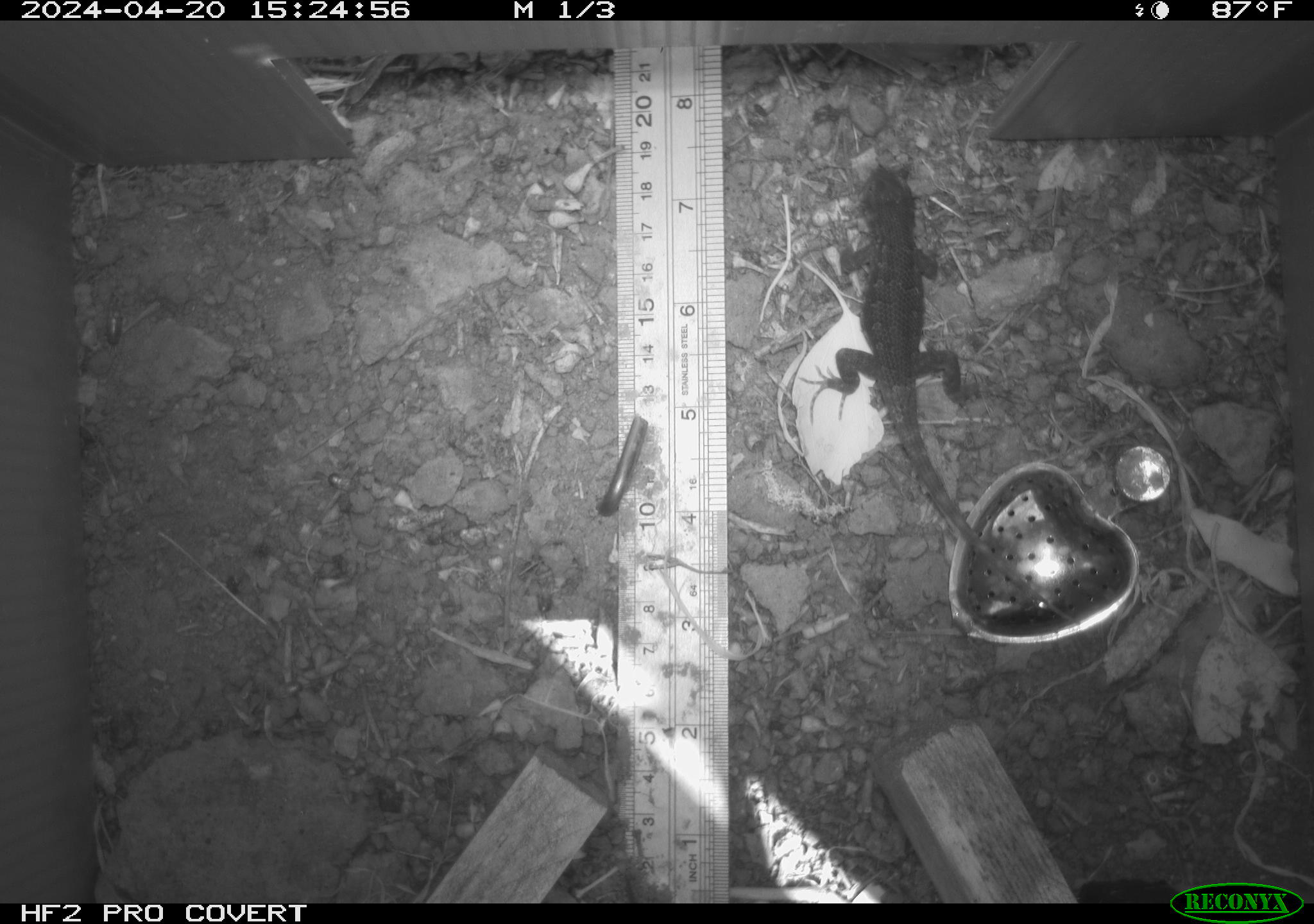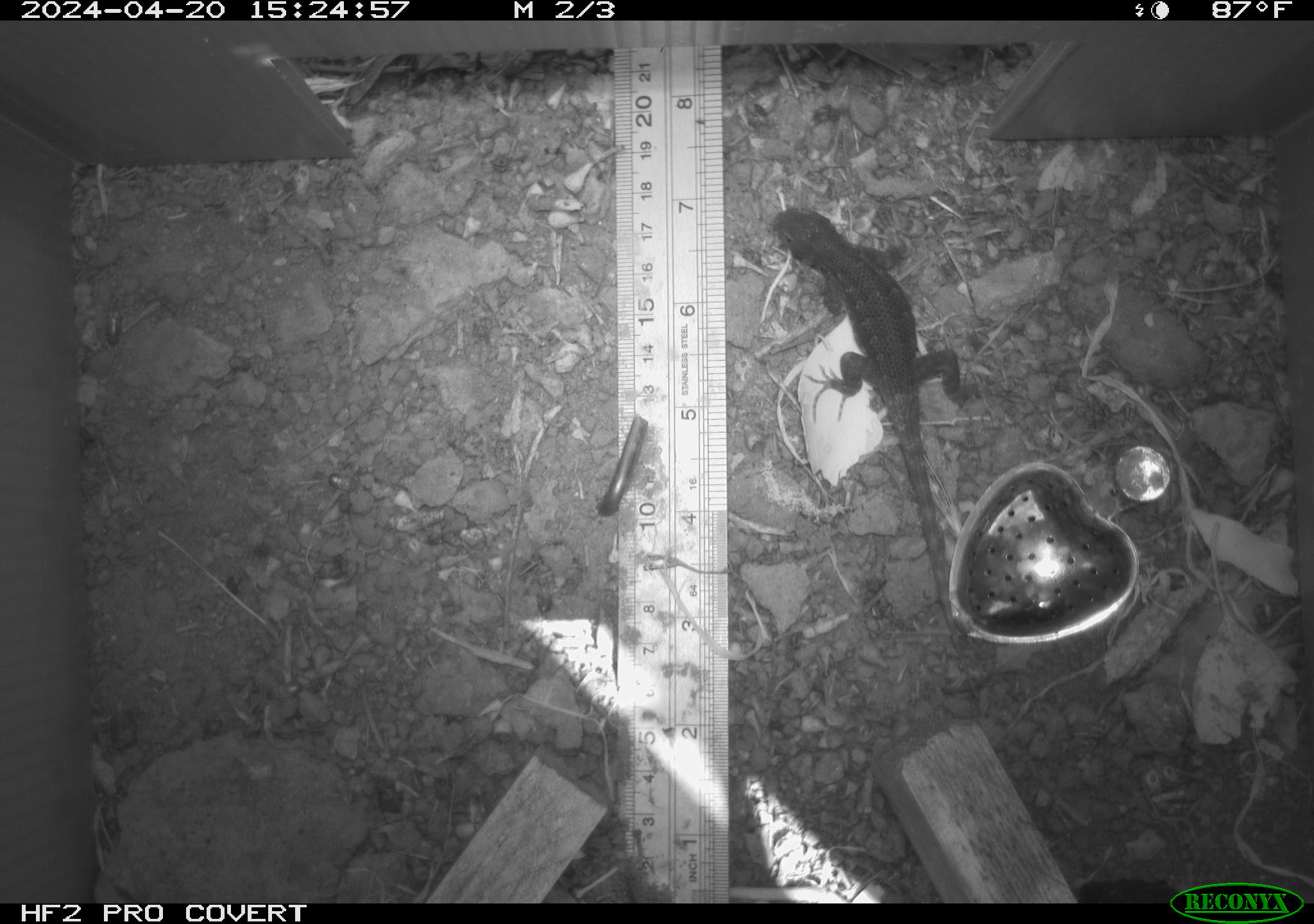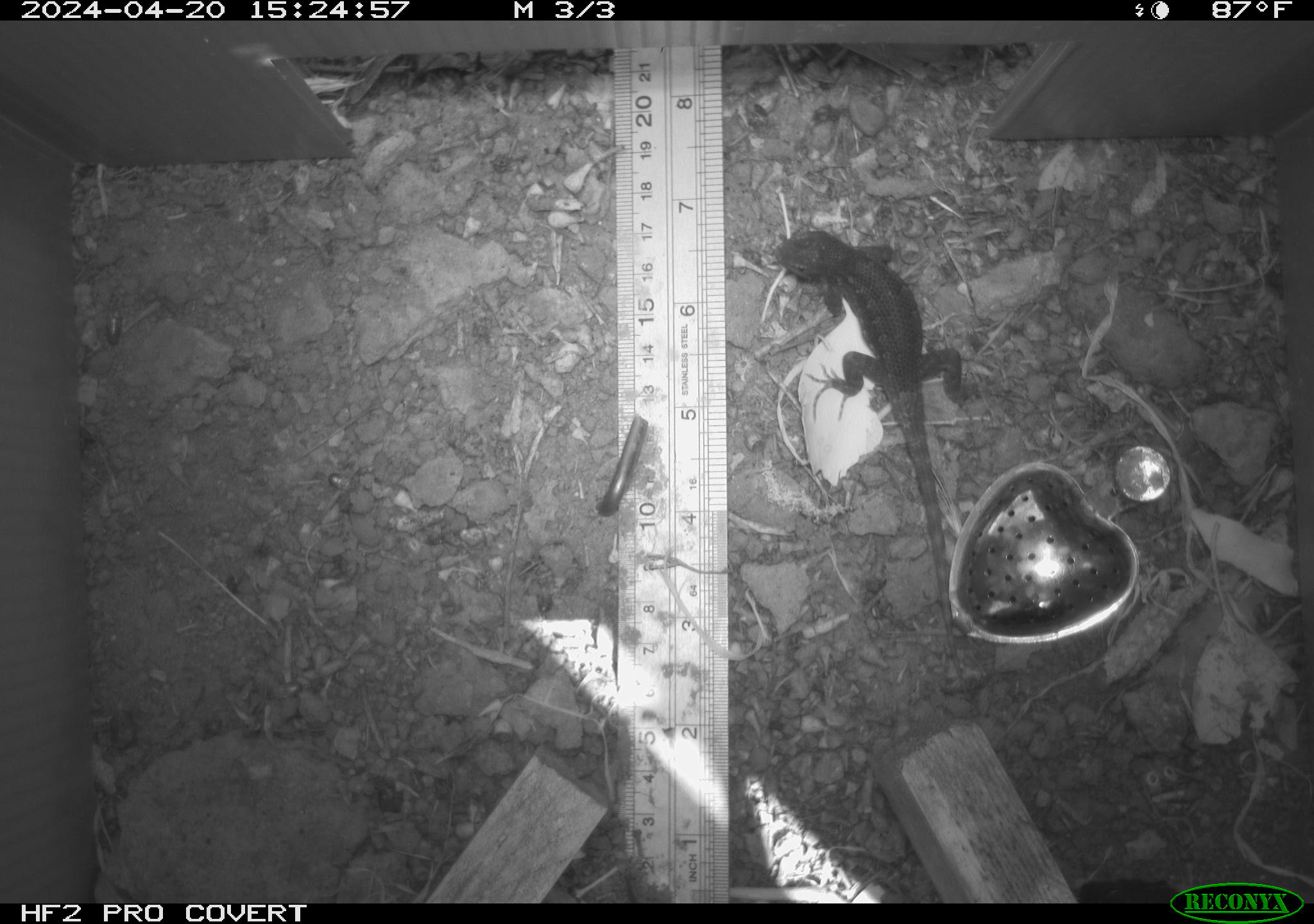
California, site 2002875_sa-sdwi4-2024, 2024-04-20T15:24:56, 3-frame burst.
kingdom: Animalia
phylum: Chordata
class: Reptilia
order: Squamata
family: Phrynosomatidae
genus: Sceloporus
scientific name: Sceloporus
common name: spiny lizards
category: sceloporus species